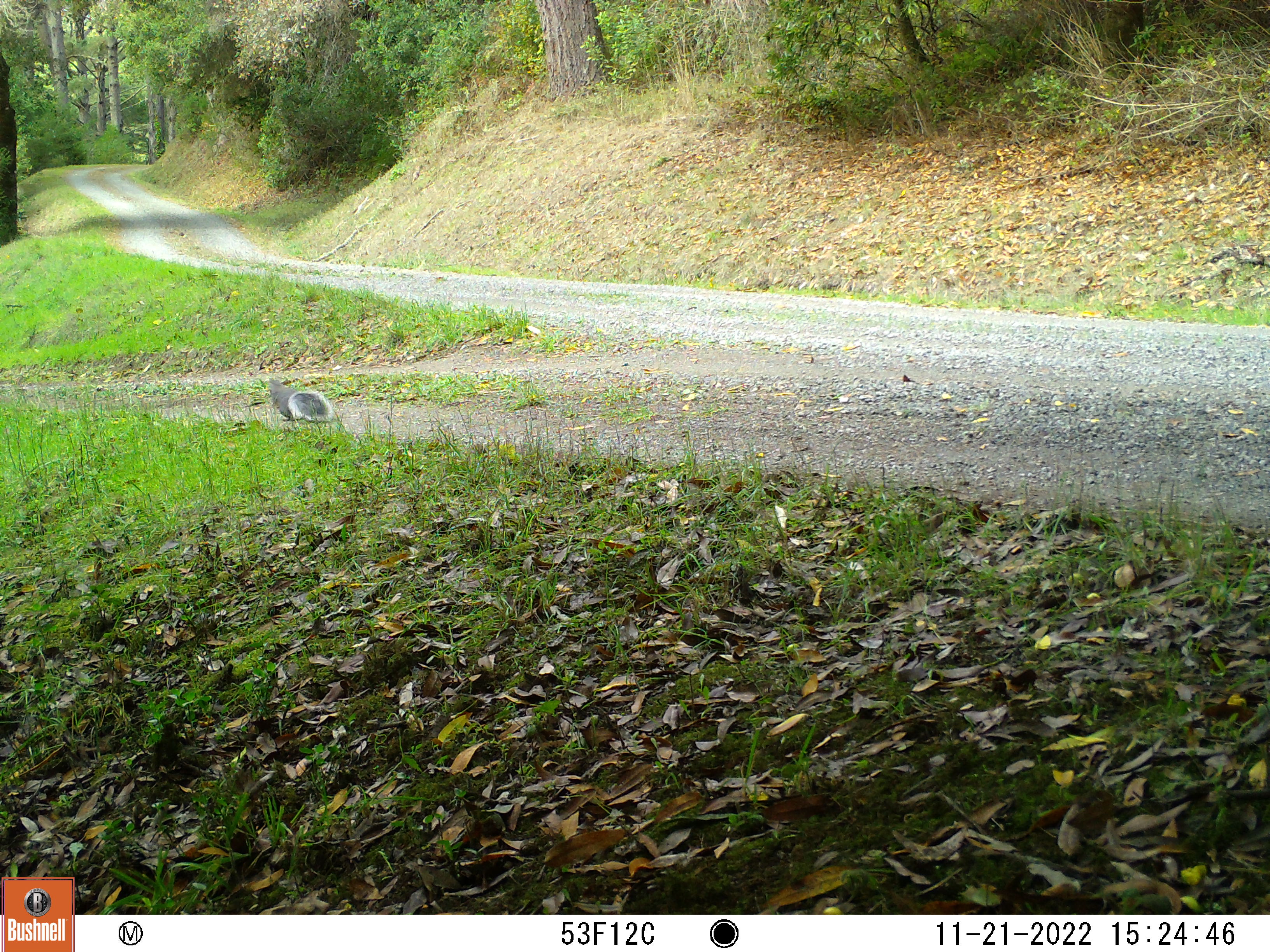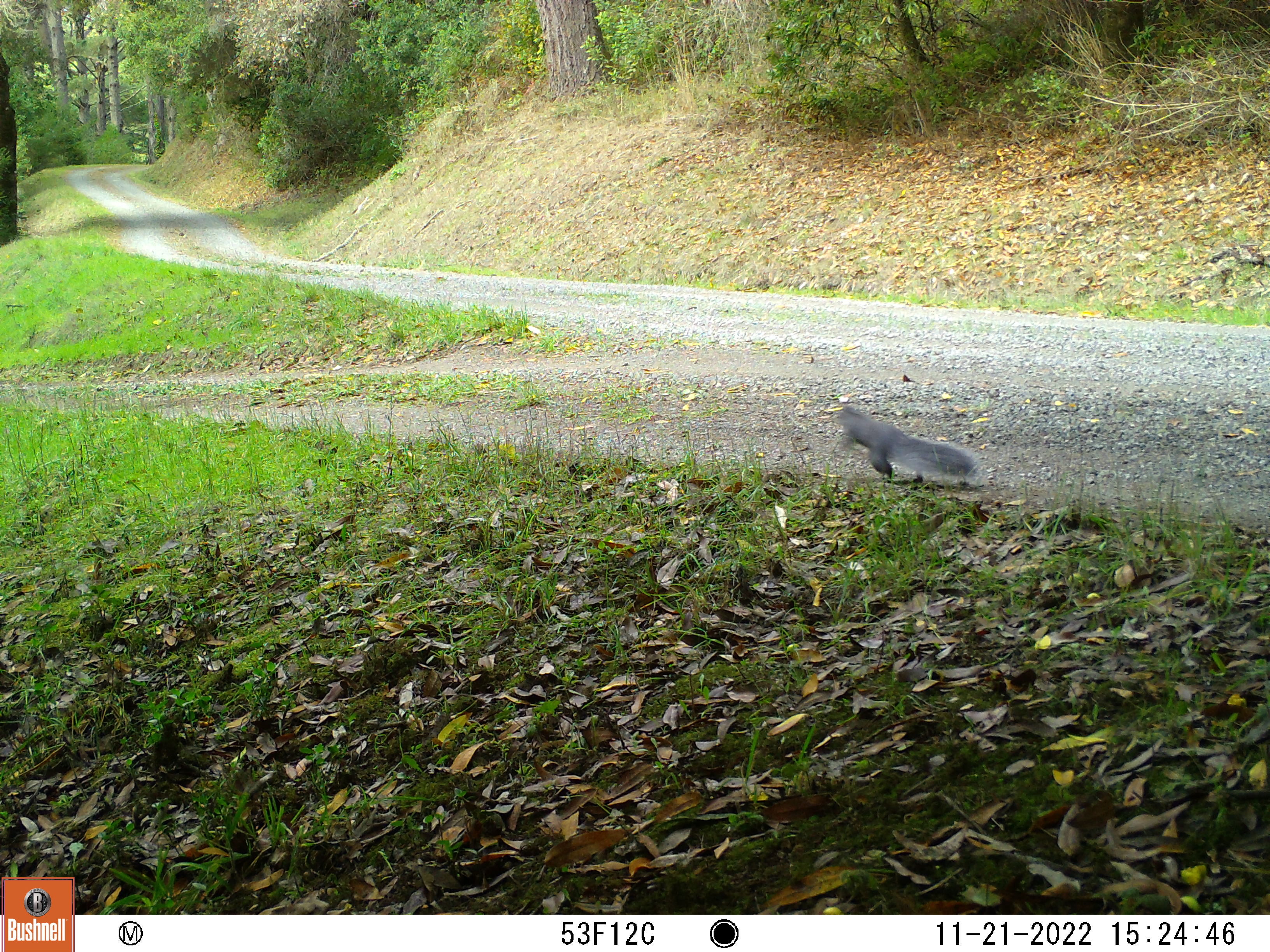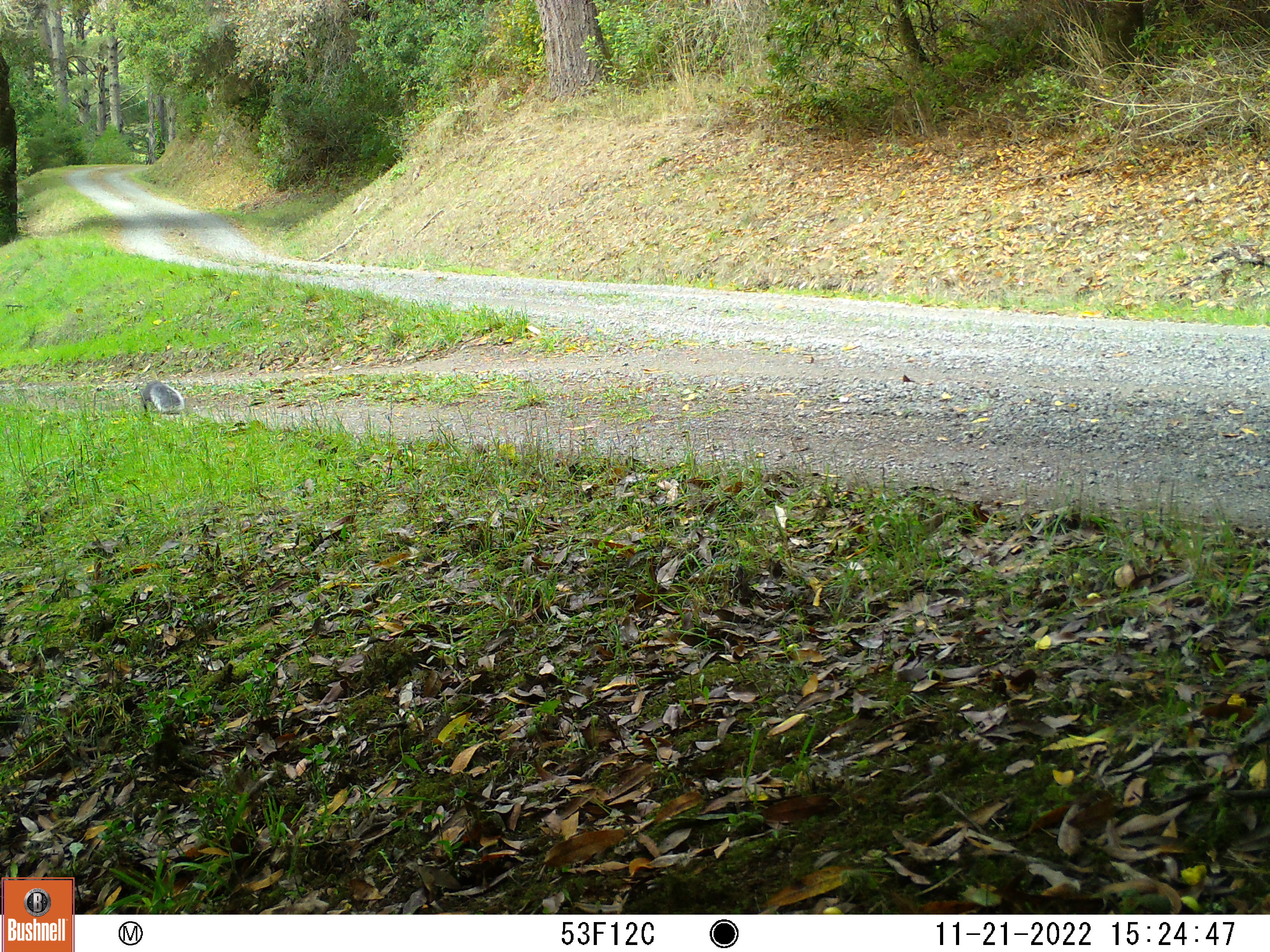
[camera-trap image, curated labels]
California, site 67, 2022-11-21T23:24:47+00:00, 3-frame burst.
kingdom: Animalia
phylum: Chordata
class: Mammalia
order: Rodentia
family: Sciuridae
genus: Sciurus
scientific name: Sciurus griseus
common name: western gray squirrel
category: western grey squirrel